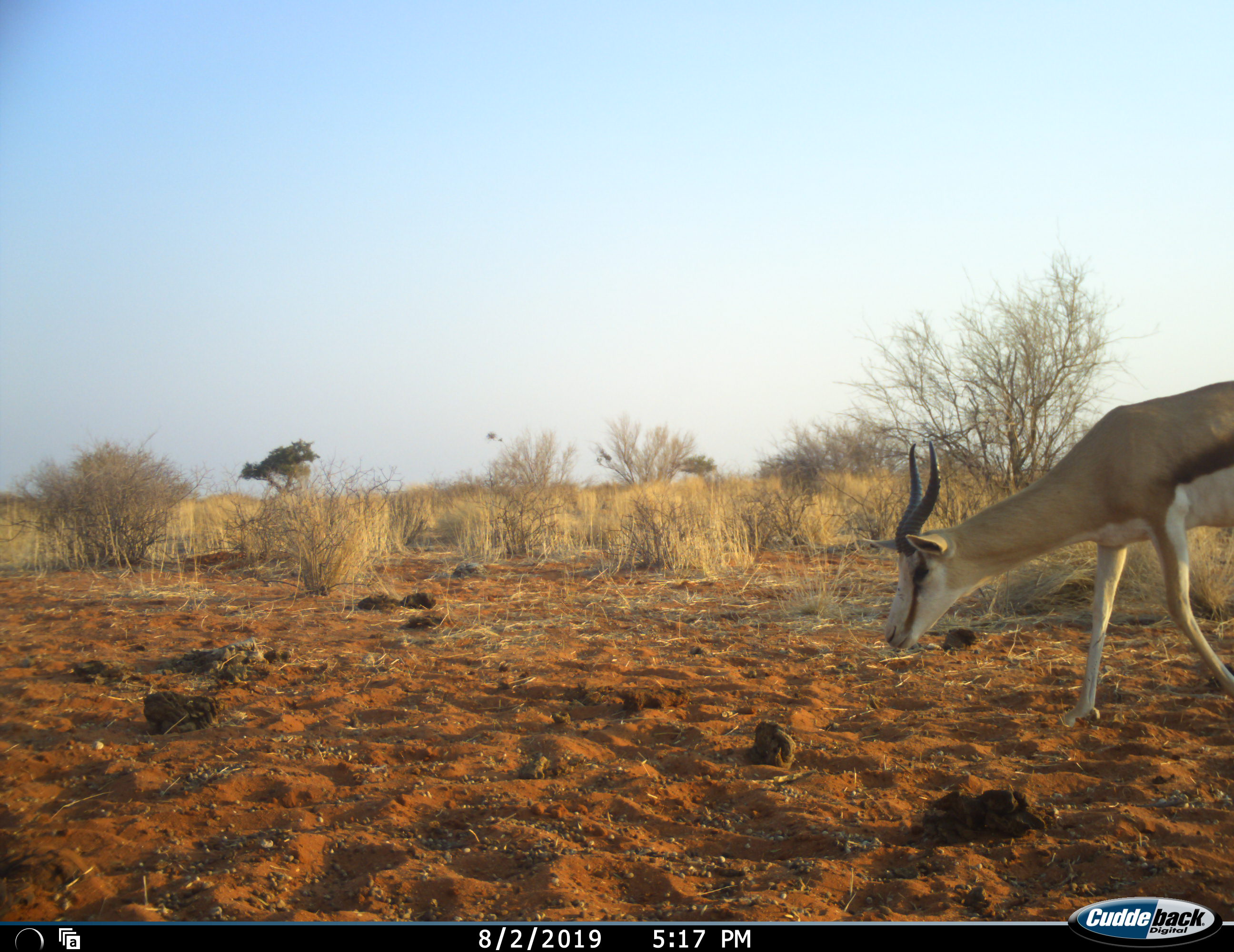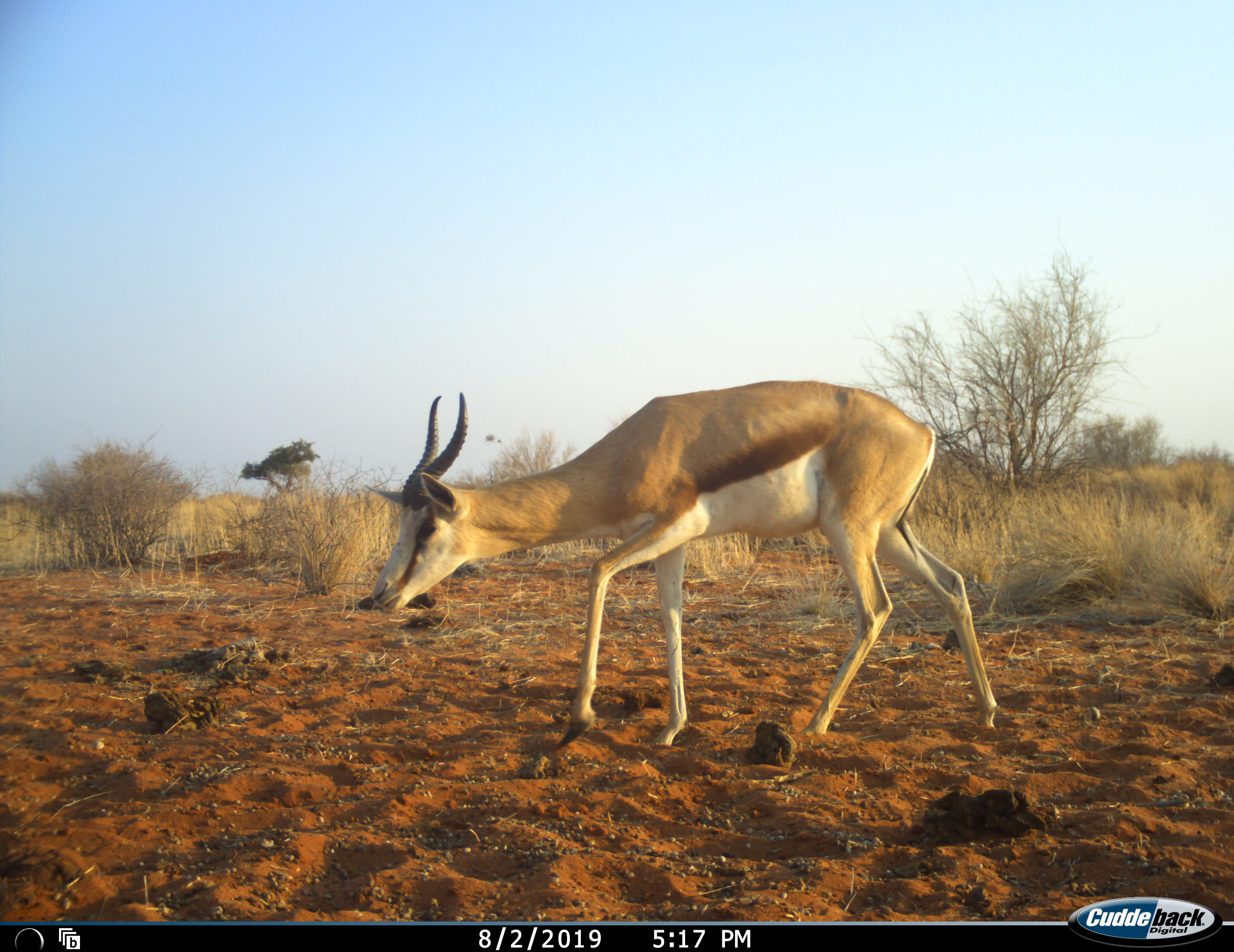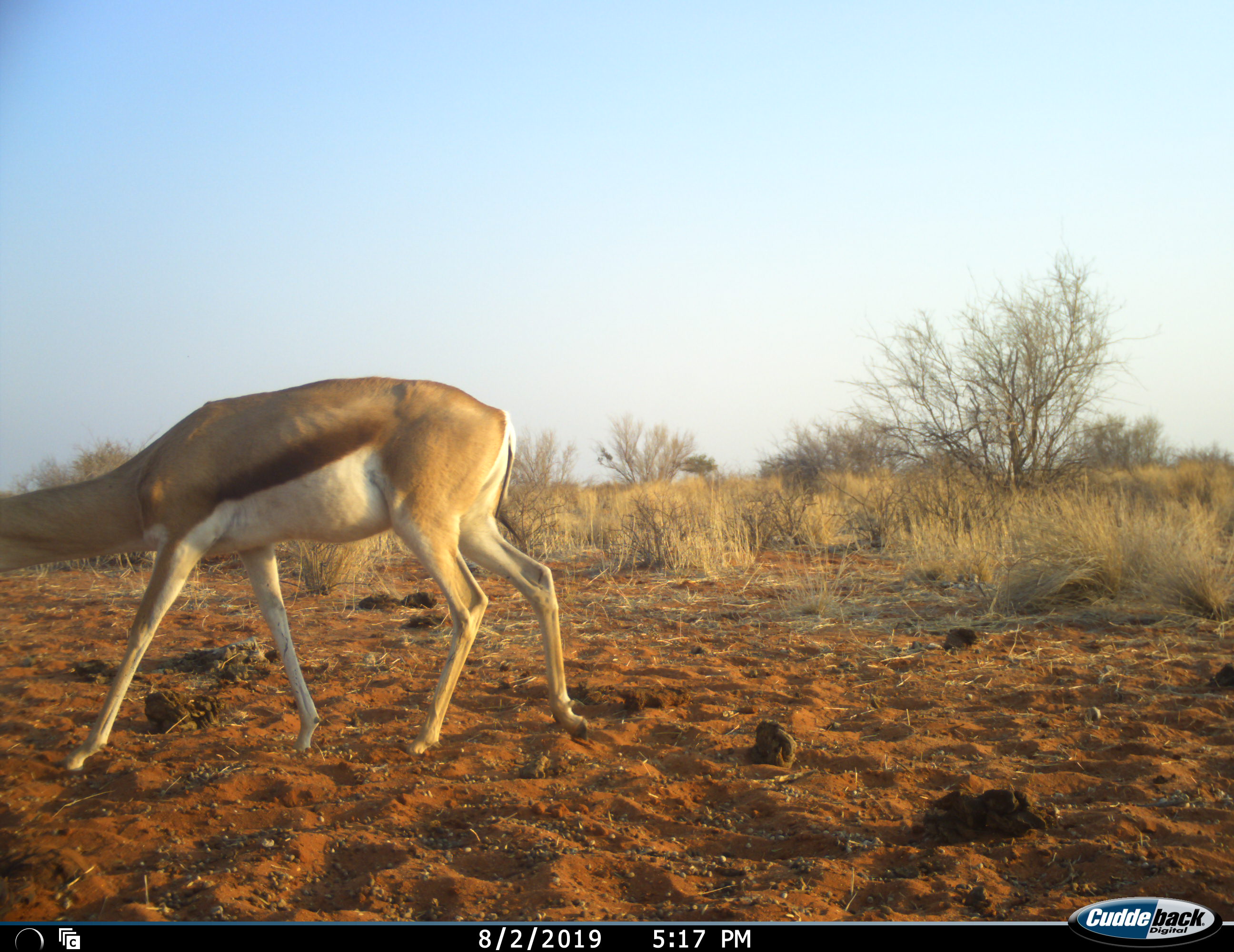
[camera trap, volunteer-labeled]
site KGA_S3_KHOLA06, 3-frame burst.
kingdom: Animalia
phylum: Chordata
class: Mammalia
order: Artiodactyla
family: Bovidae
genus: Antidorcas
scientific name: Antidorcas marsupialis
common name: springbok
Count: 1.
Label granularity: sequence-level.